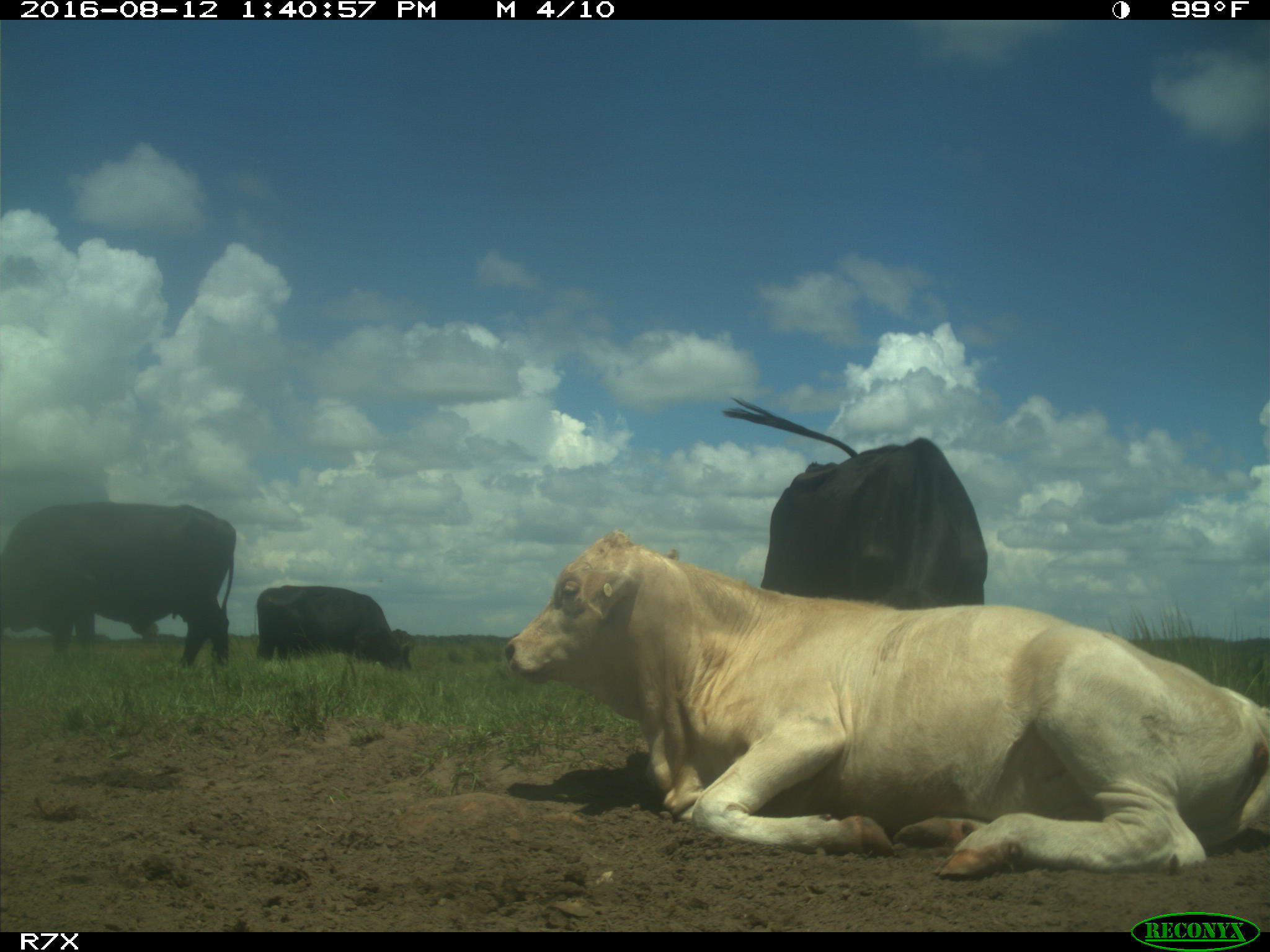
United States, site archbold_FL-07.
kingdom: Animalia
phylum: Chordata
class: Mammalia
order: Artiodactyla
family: Bovidae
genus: Bos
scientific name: Bos taurus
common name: domestic cow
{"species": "Bos taurus (domestic cow)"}